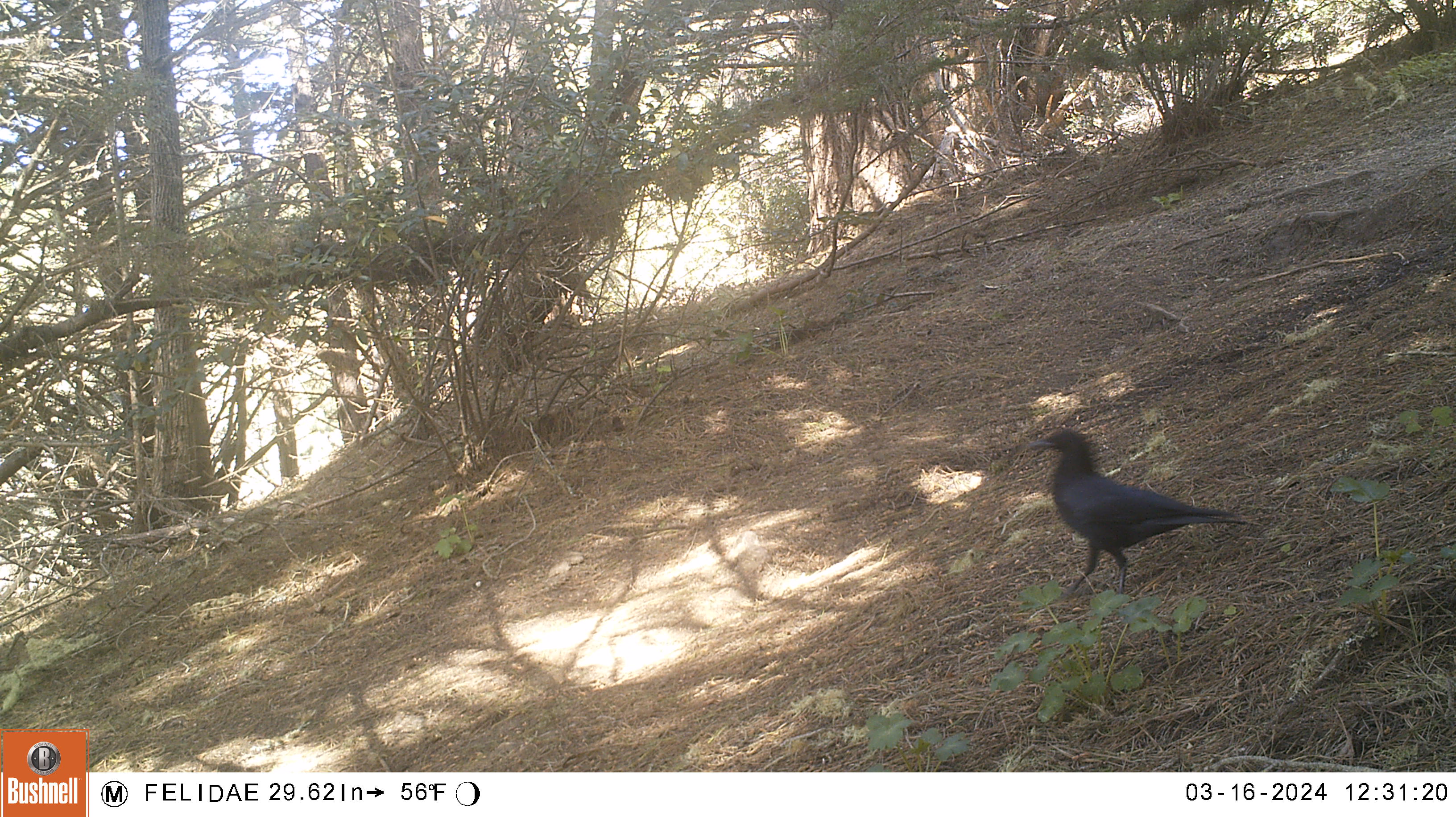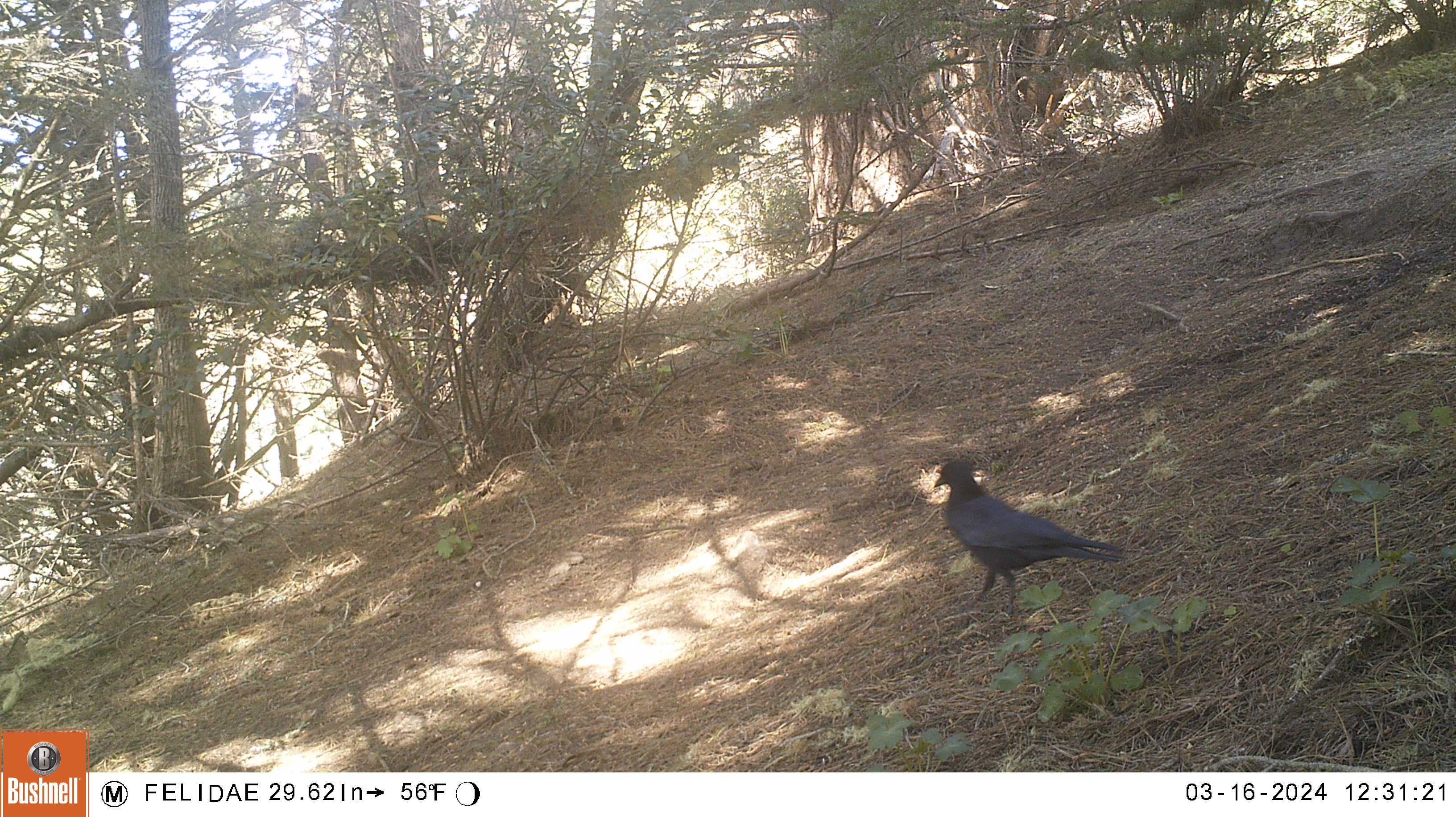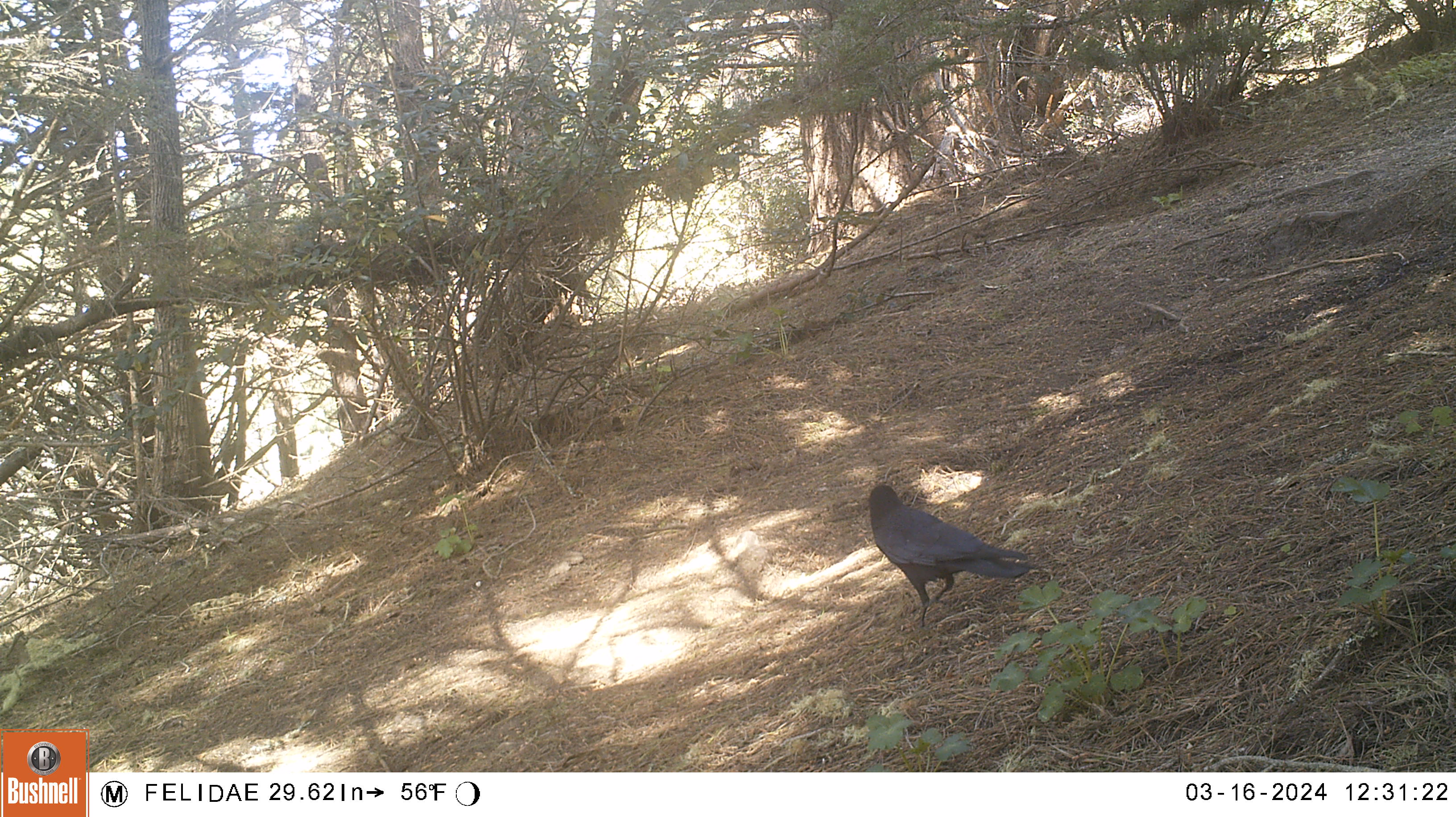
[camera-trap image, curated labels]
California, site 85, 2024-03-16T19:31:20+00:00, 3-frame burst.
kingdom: Animalia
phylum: Chordata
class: Aves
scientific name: Aves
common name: bird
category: unknown bird